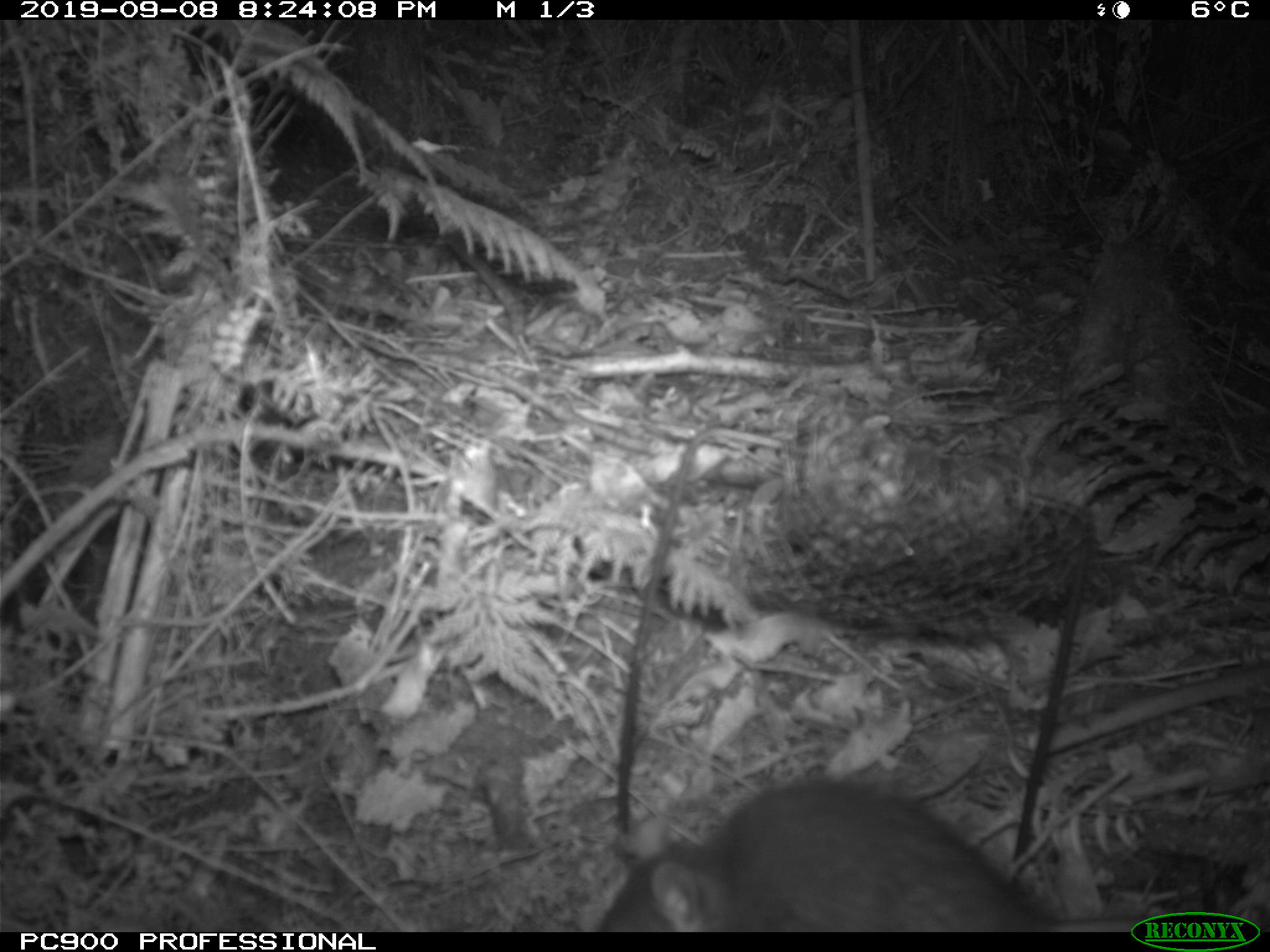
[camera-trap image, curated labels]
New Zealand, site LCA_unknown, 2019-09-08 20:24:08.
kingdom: Animalia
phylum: Chordata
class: Mammalia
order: Rodentia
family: Muridae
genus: Rattus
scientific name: Rattus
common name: rat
Rat (Rattus).